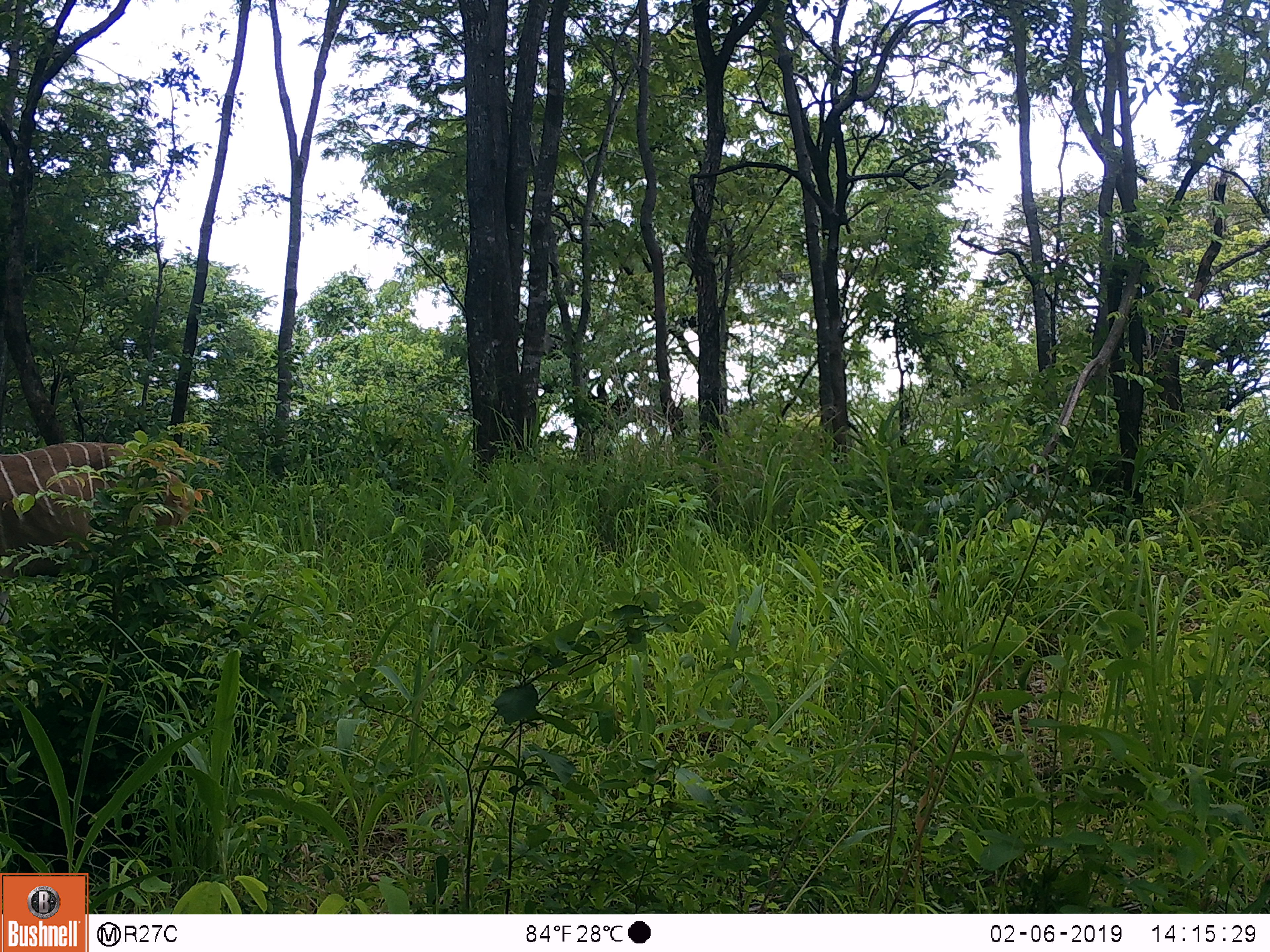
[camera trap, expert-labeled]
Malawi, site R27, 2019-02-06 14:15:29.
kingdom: Animalia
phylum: Chordata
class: Mammalia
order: Artiodactyla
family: Bovidae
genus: Tragelaphus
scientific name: Tragelaphus strepsiceros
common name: greater kudu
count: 1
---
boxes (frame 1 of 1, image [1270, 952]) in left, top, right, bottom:
greater kudu: 0, 424, 253, 640